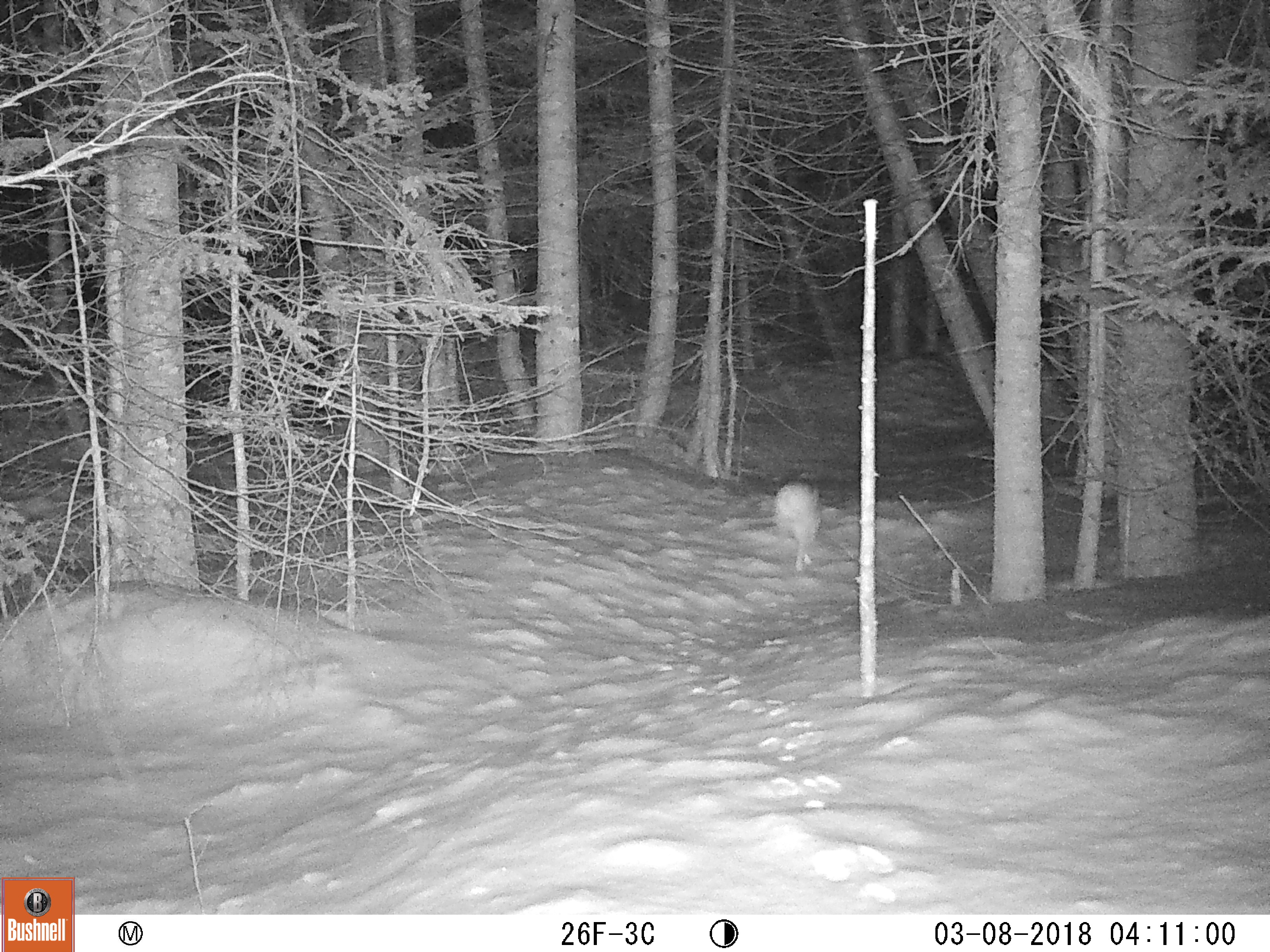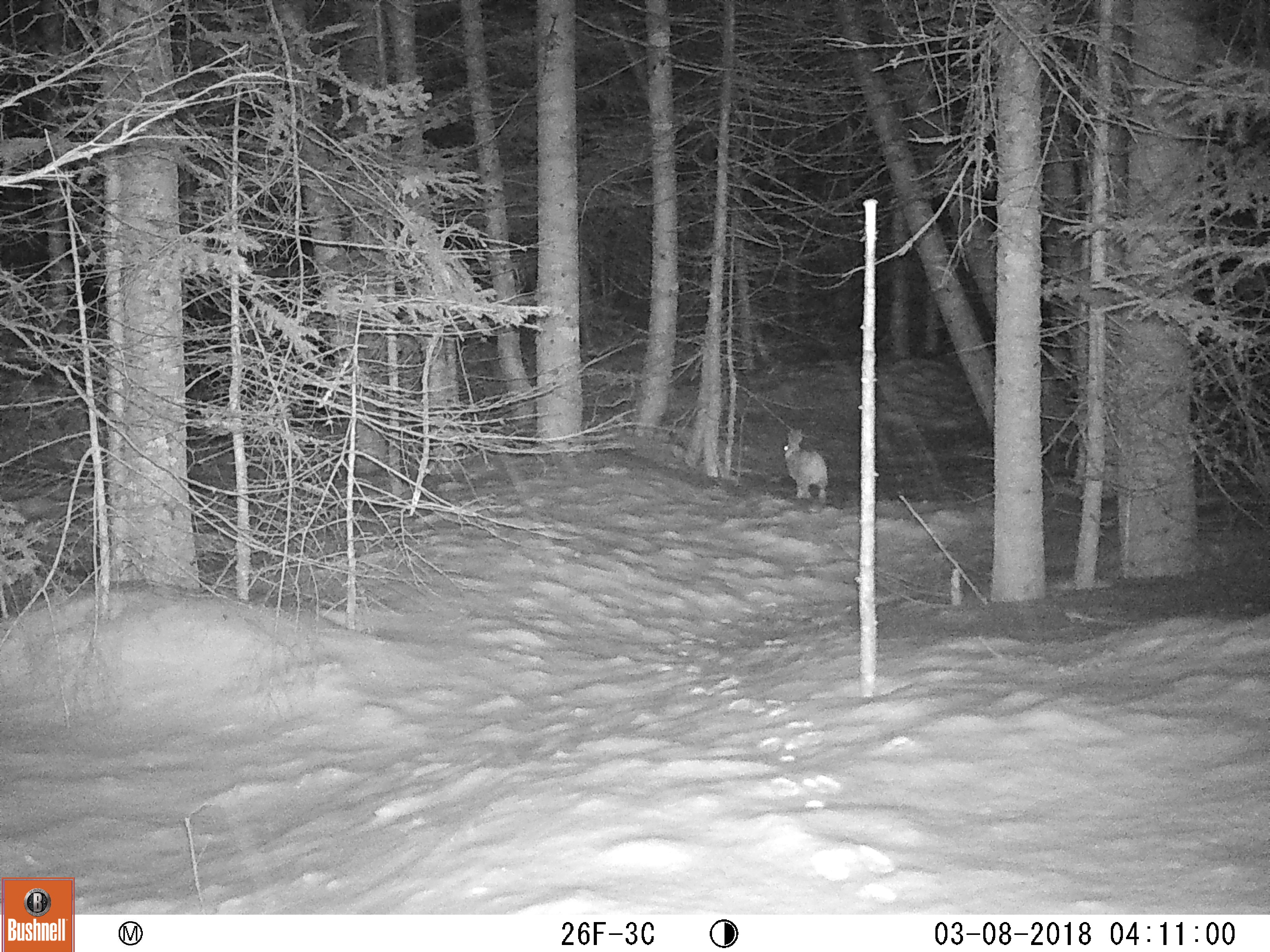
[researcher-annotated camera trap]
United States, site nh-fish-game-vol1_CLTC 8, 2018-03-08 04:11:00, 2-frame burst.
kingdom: Animalia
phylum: Chordata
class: Mammalia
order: Lagomorpha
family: Leporidae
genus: Lepus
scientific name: Lepus americanus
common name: snowshoe hare